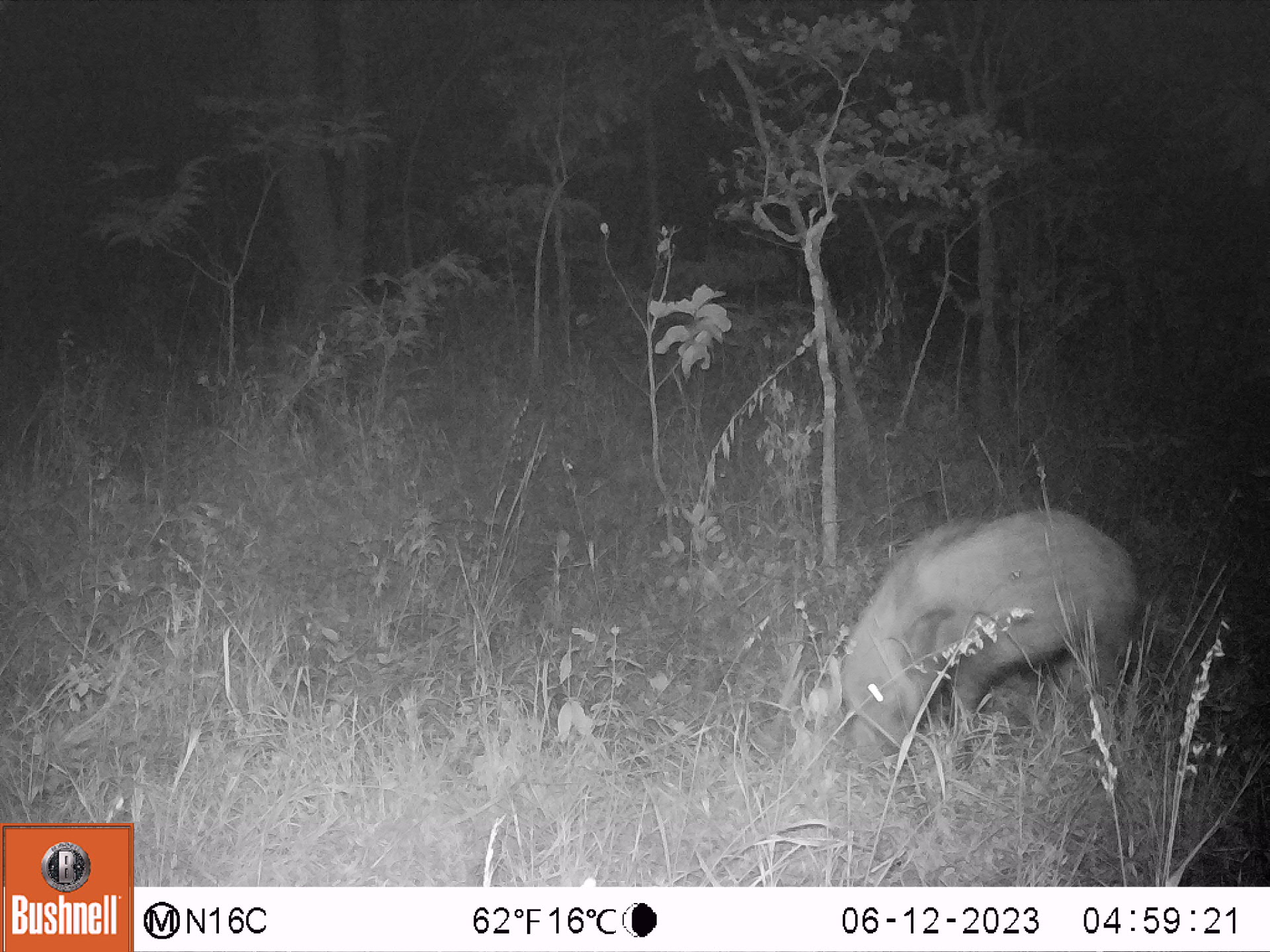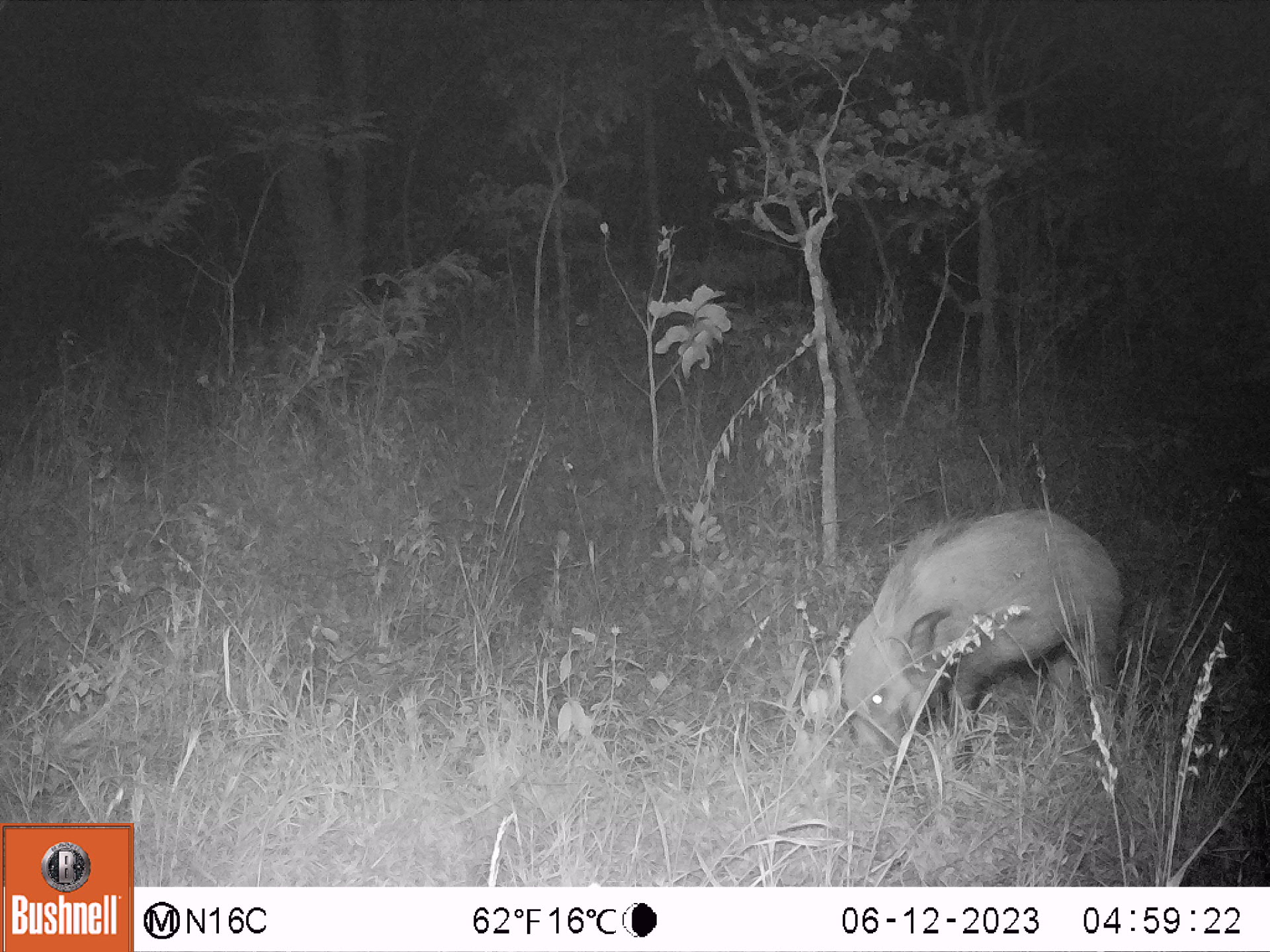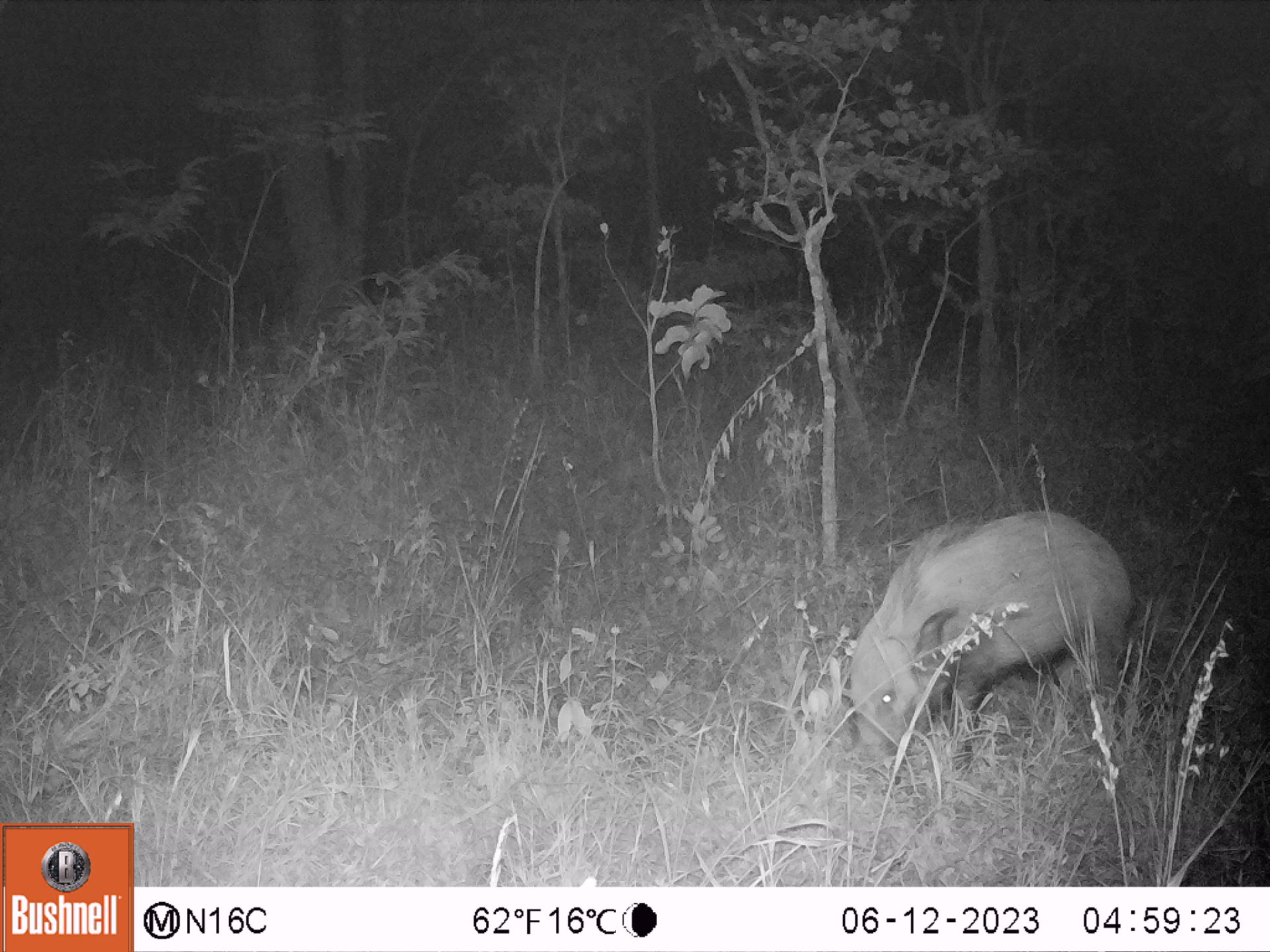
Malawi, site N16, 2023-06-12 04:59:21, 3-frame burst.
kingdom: Animalia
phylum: Chordata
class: Mammalia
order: Artiodactyla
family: Suidae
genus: Potamochoerus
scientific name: Potamochoerus larvatus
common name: bushpig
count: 1